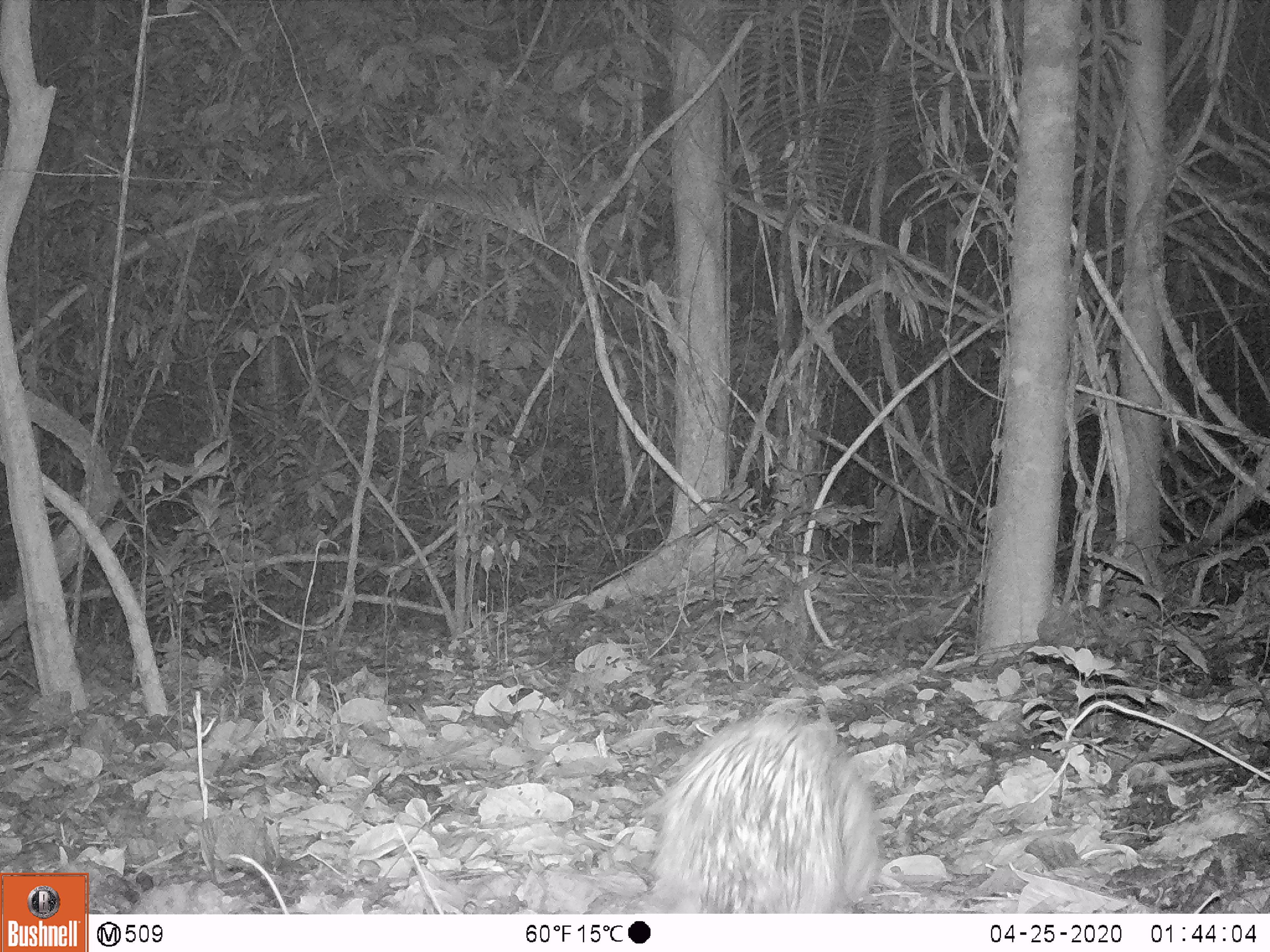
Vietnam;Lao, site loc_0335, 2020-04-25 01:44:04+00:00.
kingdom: Animalia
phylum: Chordata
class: Mammalia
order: Rodentia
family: Hystricidae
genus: Atherurus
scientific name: Atherurus macrourus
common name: asiatic brush-tailed porcupine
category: asiatic brush tailed porcupine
Asiatic brush tailed porcupine (asiatic brush-tailed porcupine) (Atherurus macrourus). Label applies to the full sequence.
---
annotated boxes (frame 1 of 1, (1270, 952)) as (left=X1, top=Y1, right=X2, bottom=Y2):
asiatic brush tailed porcupine: (left=640, top=704, right=874, bottom=913)